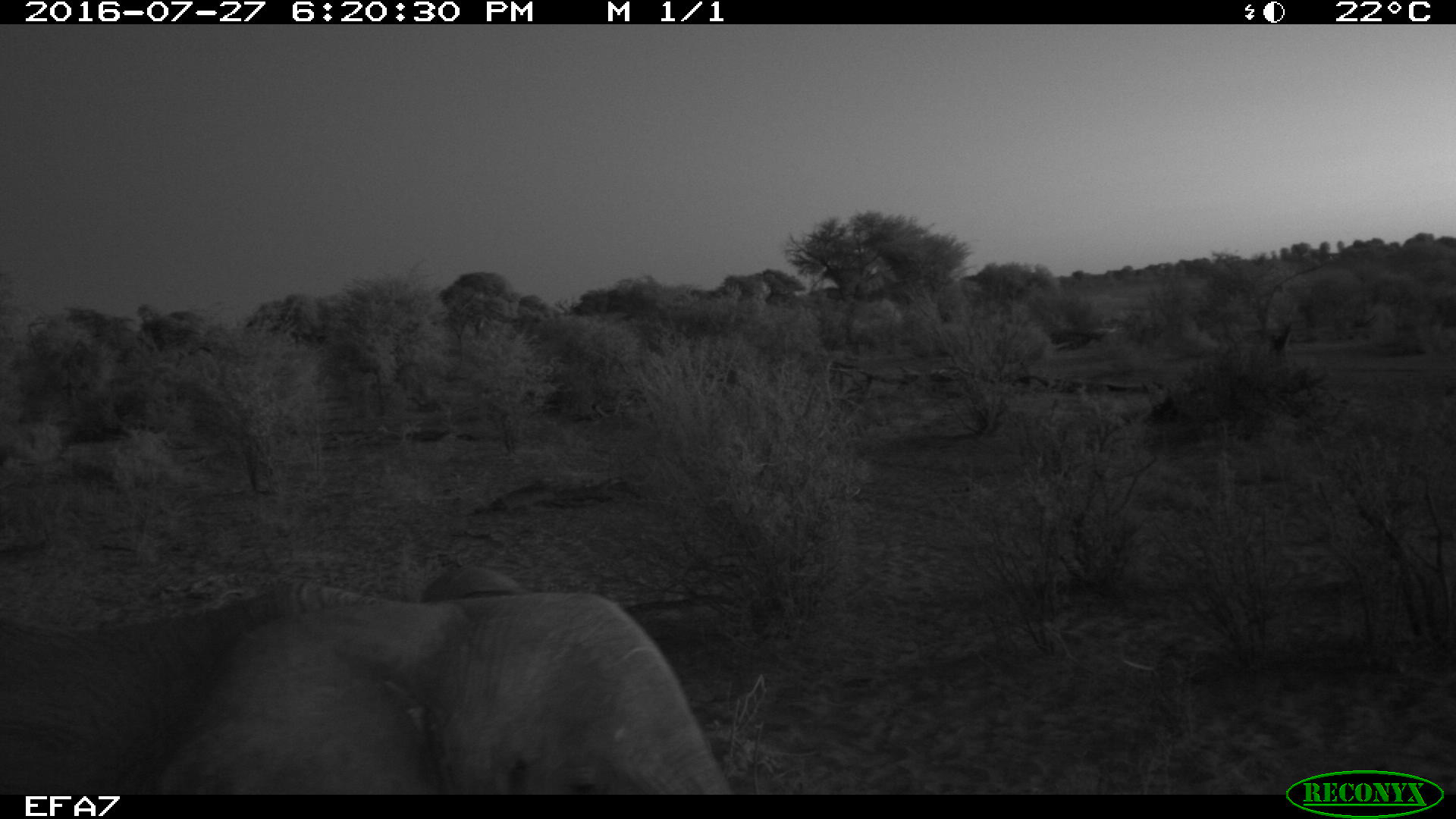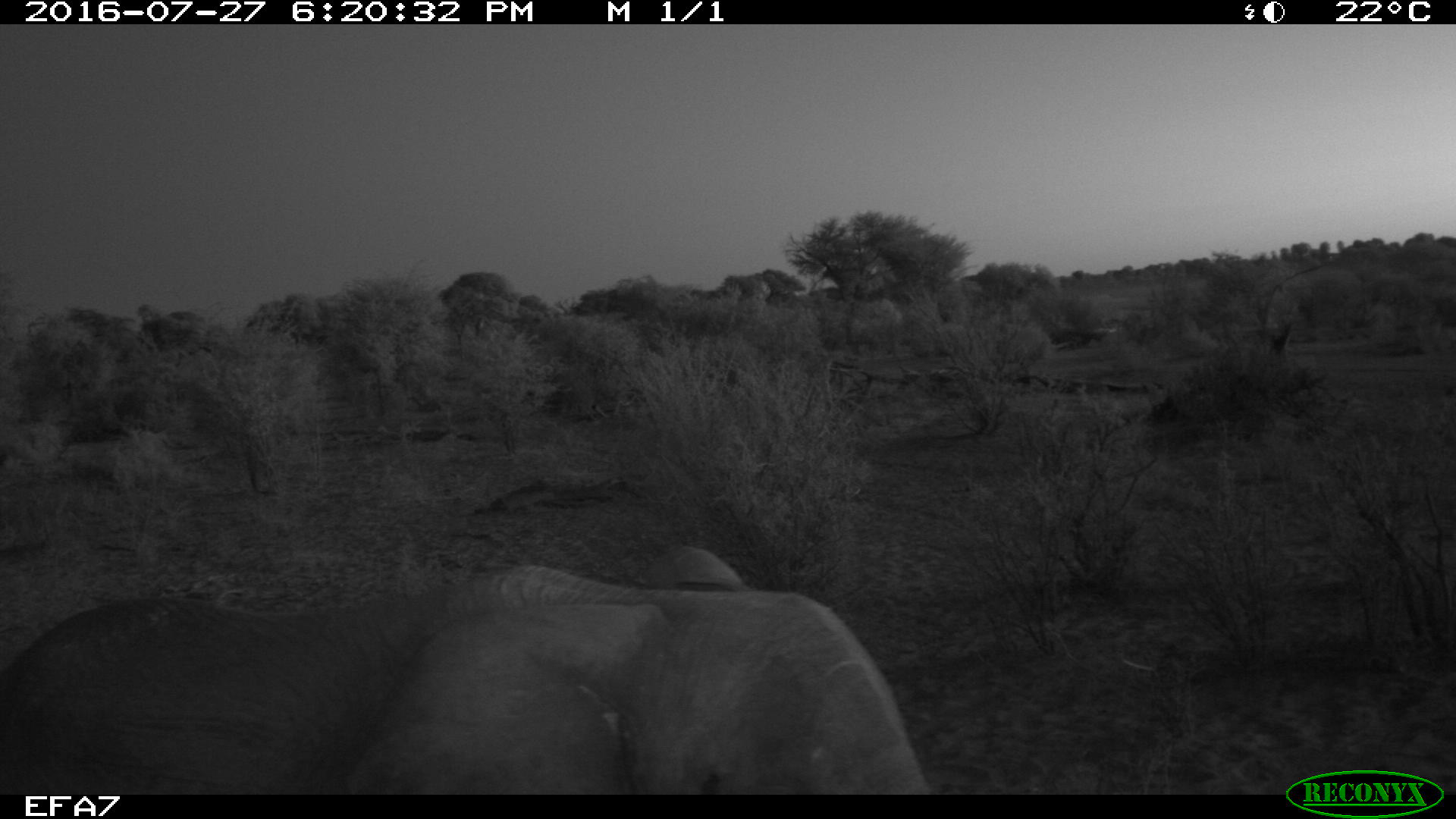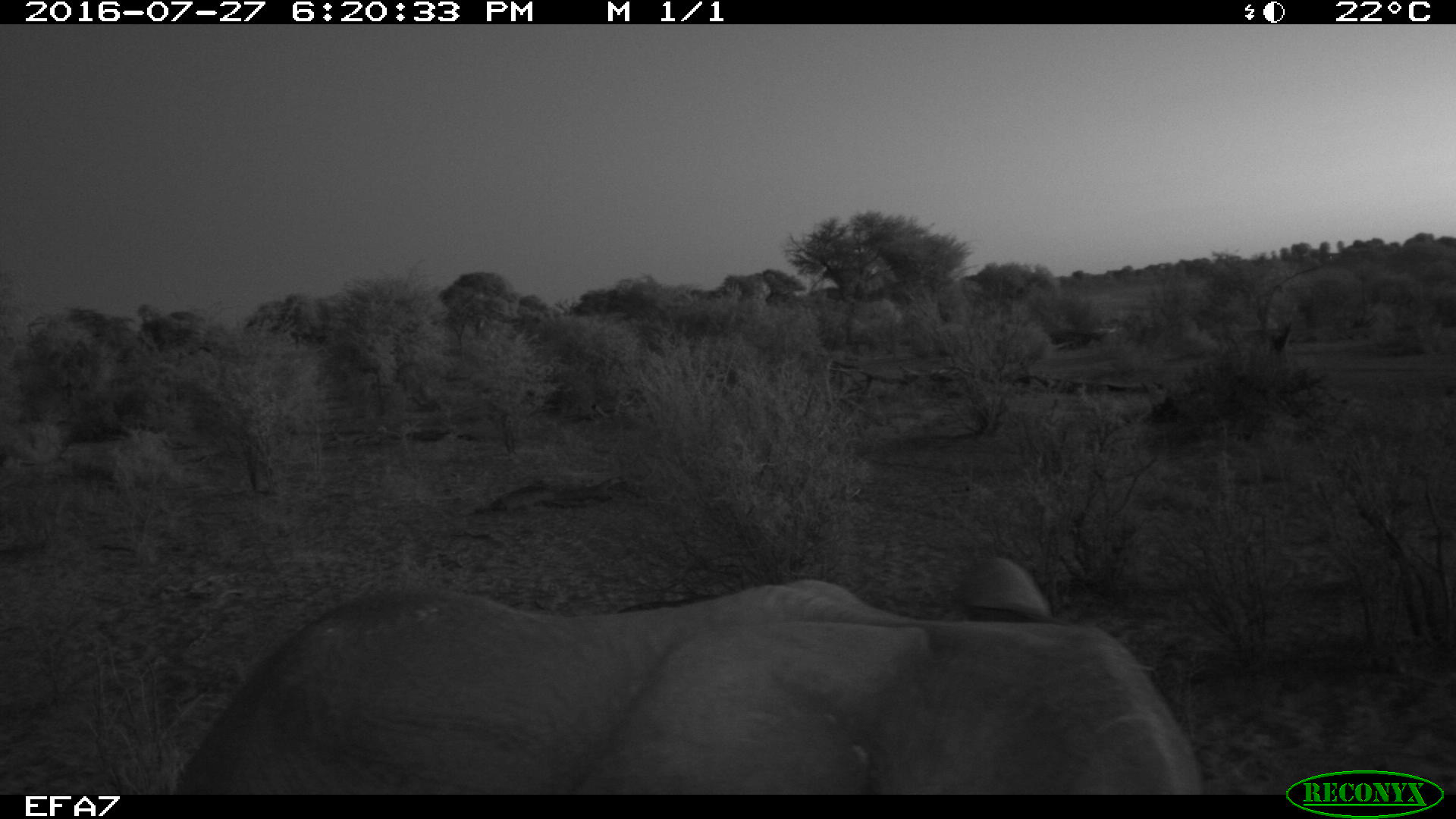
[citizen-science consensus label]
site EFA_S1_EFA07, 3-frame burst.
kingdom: Animalia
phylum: Chordata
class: Mammalia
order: Proboscidea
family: Elephantidae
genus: Loxodonta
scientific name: Loxodonta africana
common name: african bush elephant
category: elephant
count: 1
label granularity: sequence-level